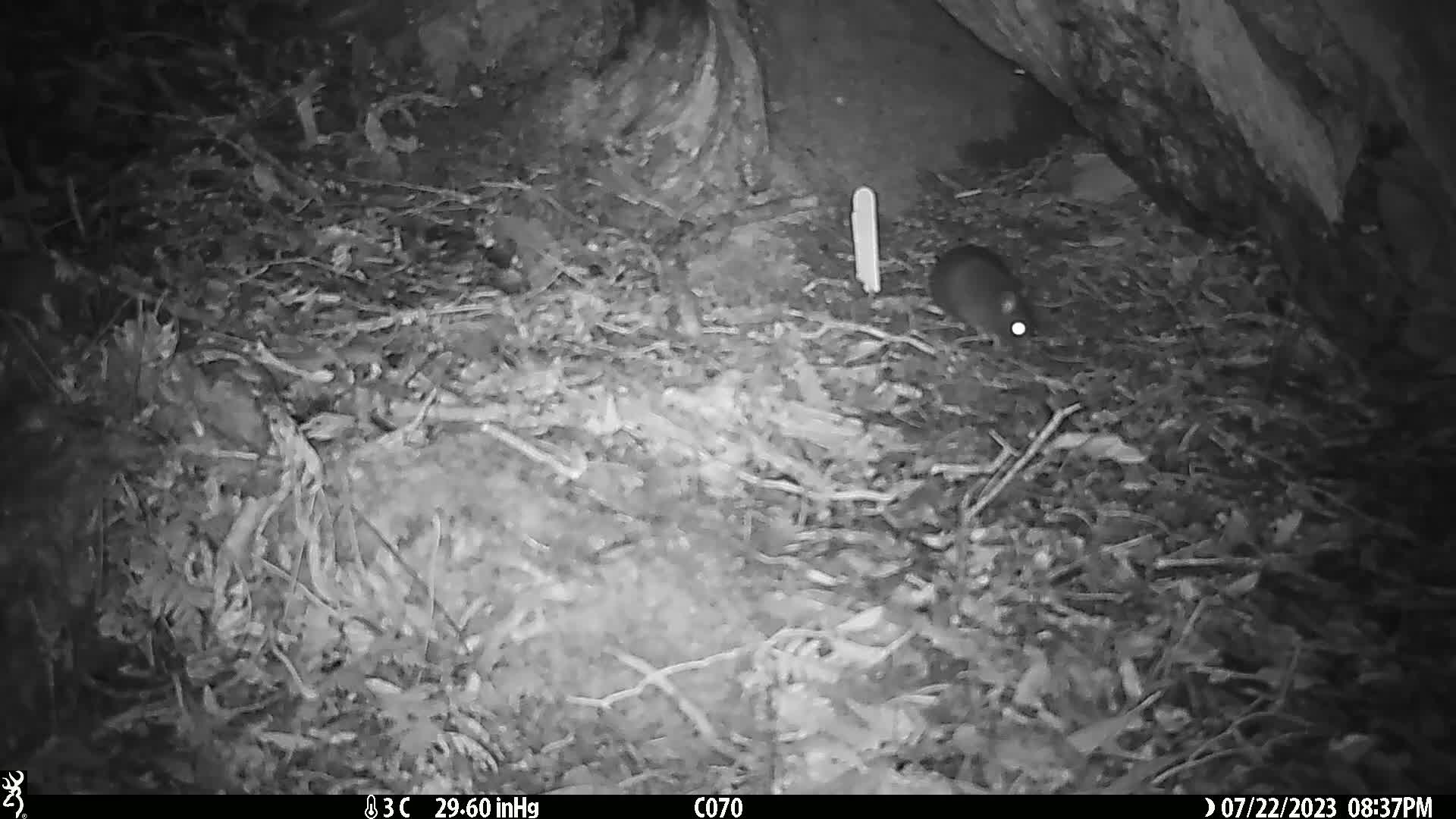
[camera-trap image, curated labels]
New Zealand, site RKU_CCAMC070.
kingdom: Animalia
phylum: Chordata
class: Mammalia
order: Rodentia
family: Muridae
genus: Rattus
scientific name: Rattus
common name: rat